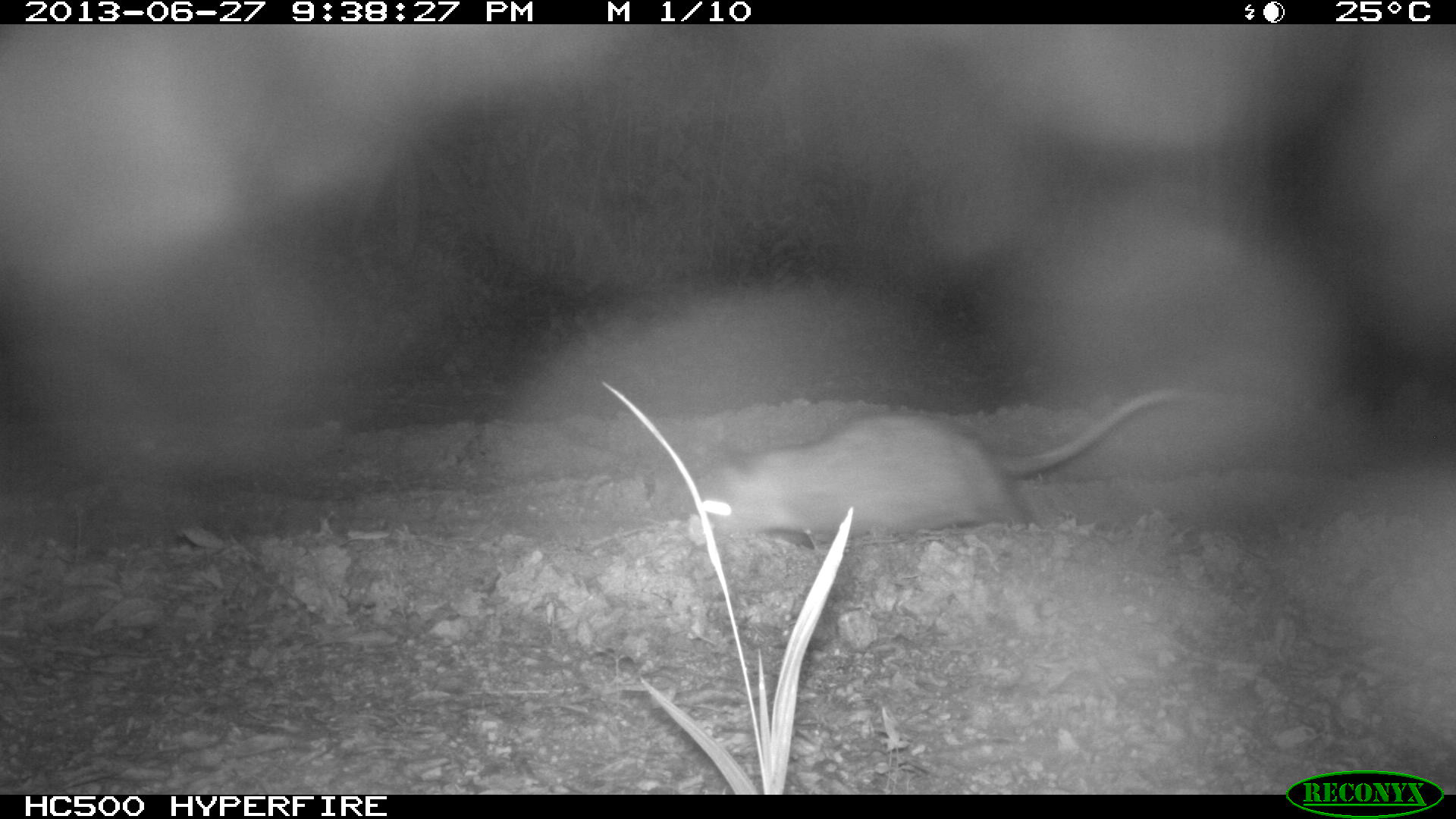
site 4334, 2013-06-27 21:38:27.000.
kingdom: Animalia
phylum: Chordata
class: Mammalia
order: Didelphimorphia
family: Didelphidae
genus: Didelphis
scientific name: Didelphis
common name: american opossums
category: didelphis sp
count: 1